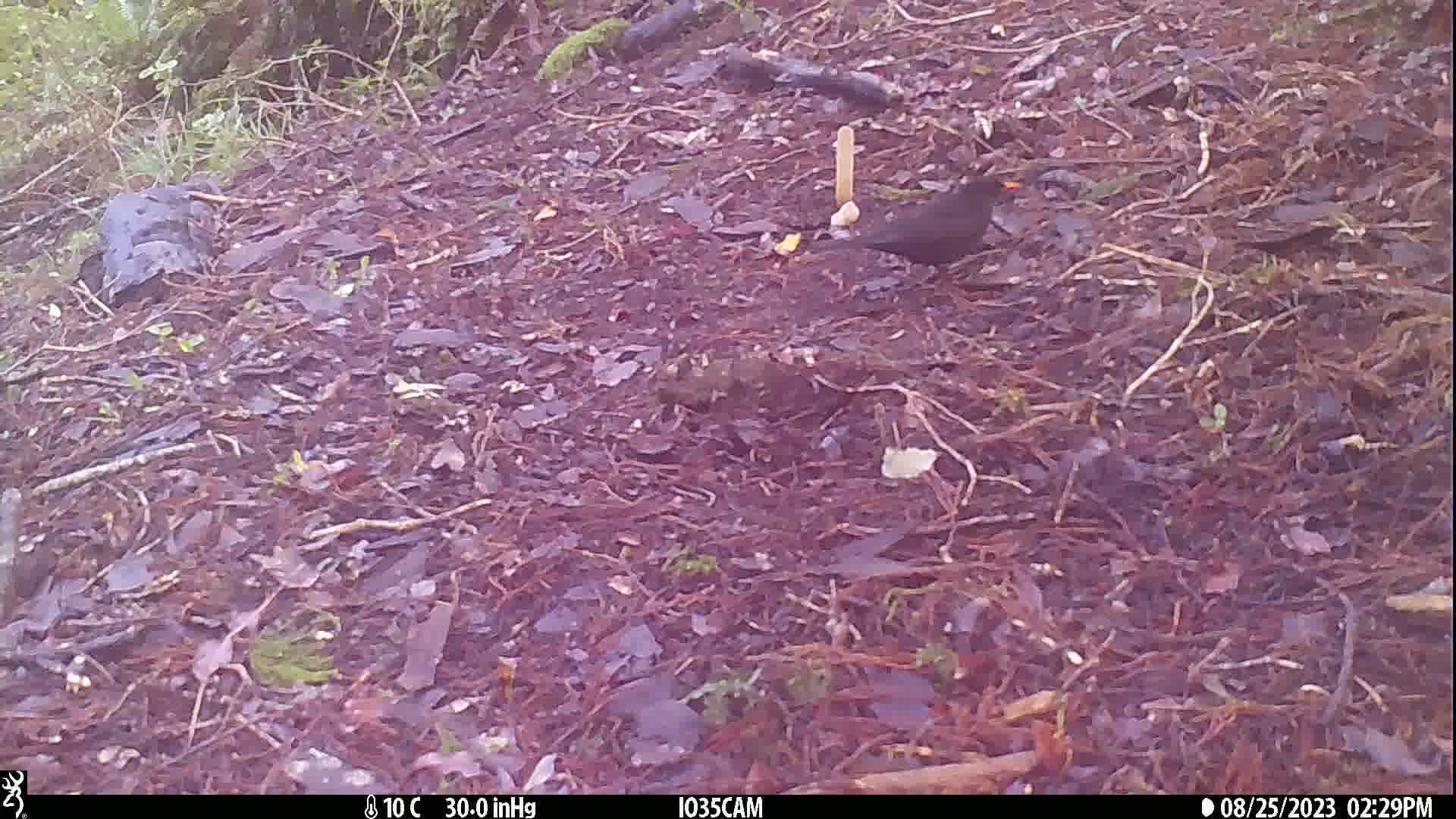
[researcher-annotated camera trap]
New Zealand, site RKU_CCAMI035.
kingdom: Animalia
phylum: Chordata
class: Aves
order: Passeriformes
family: Turdidae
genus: Turdus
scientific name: Turdus merula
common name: eurasian blackbird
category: blackbird